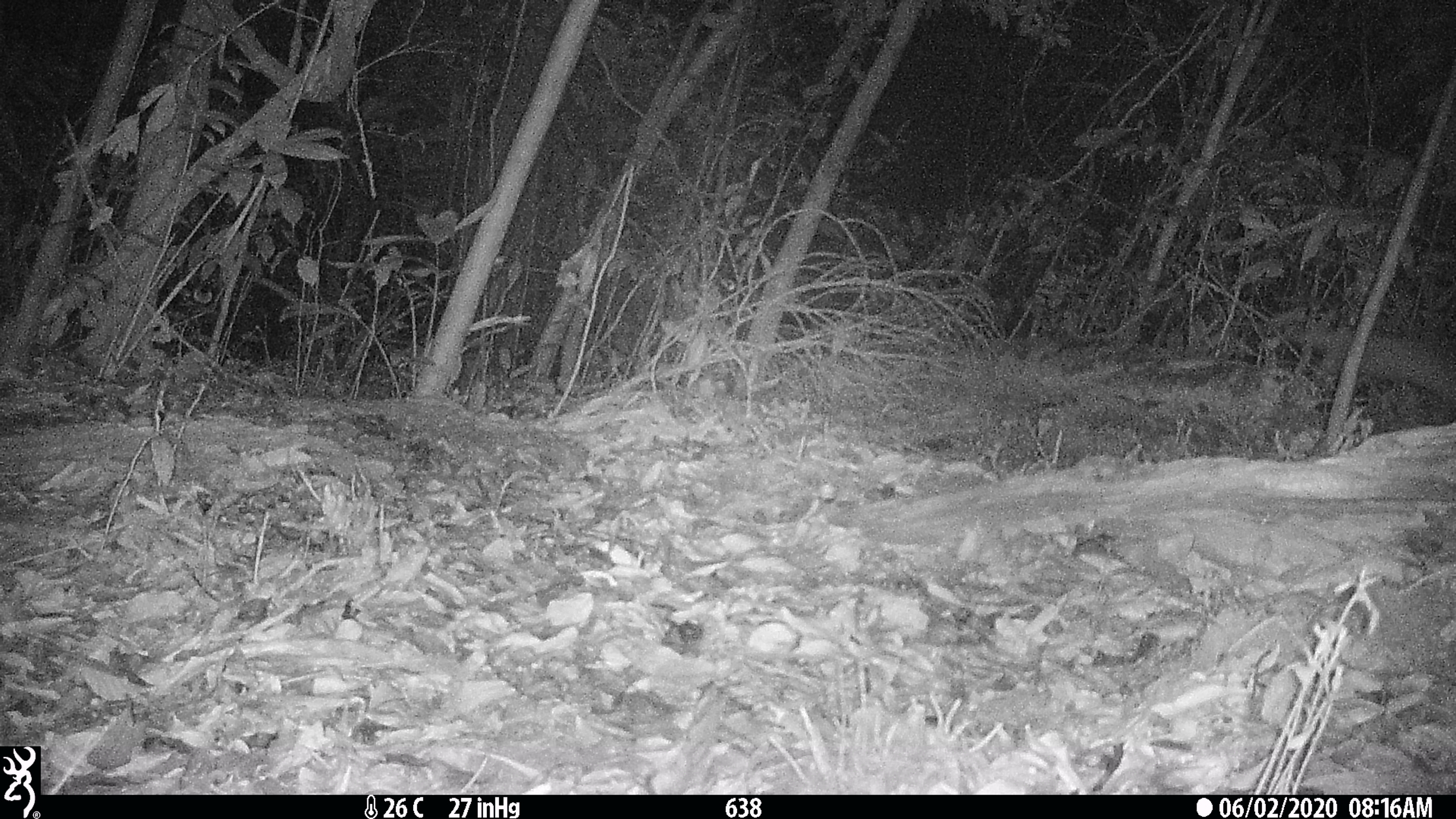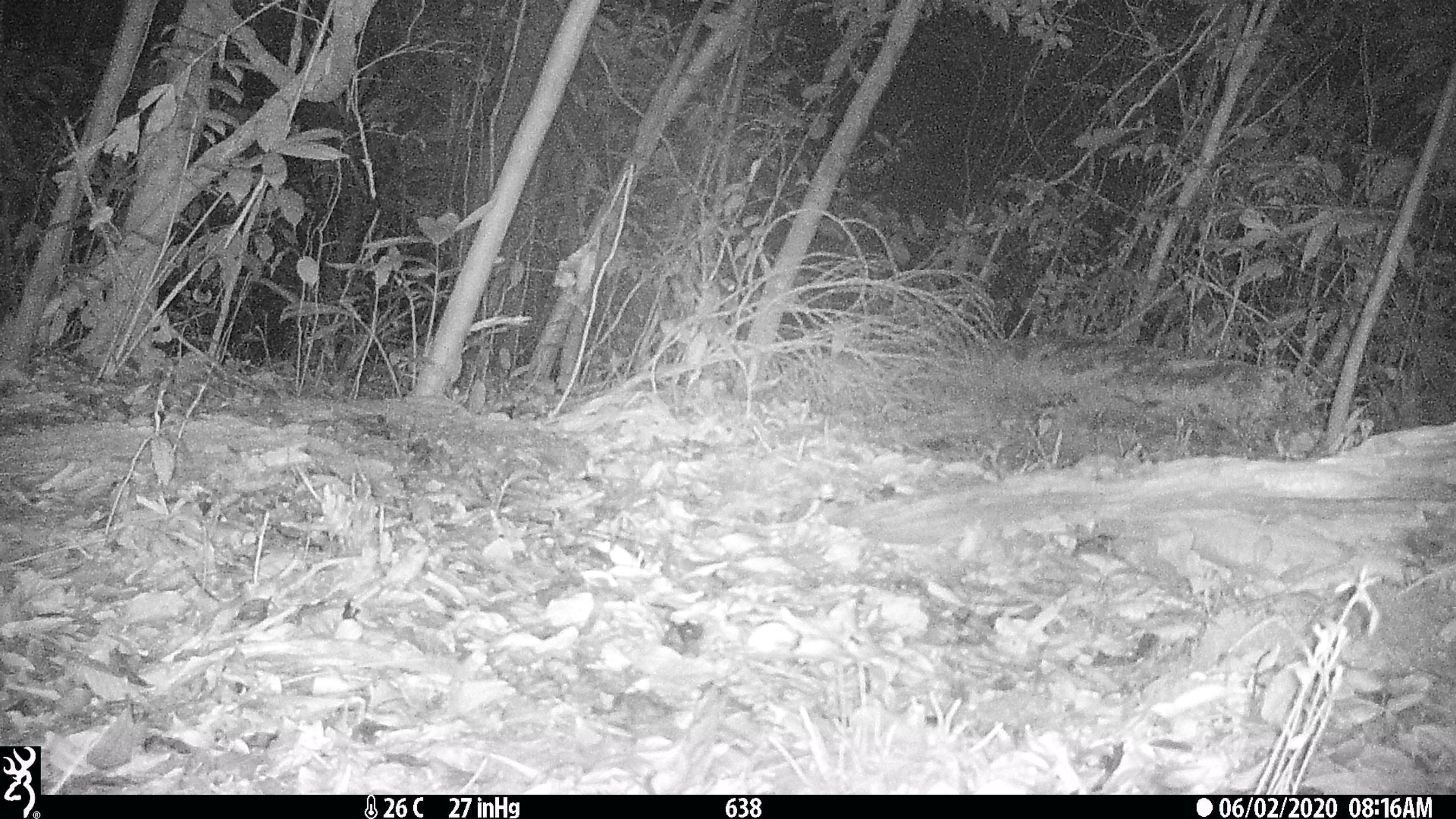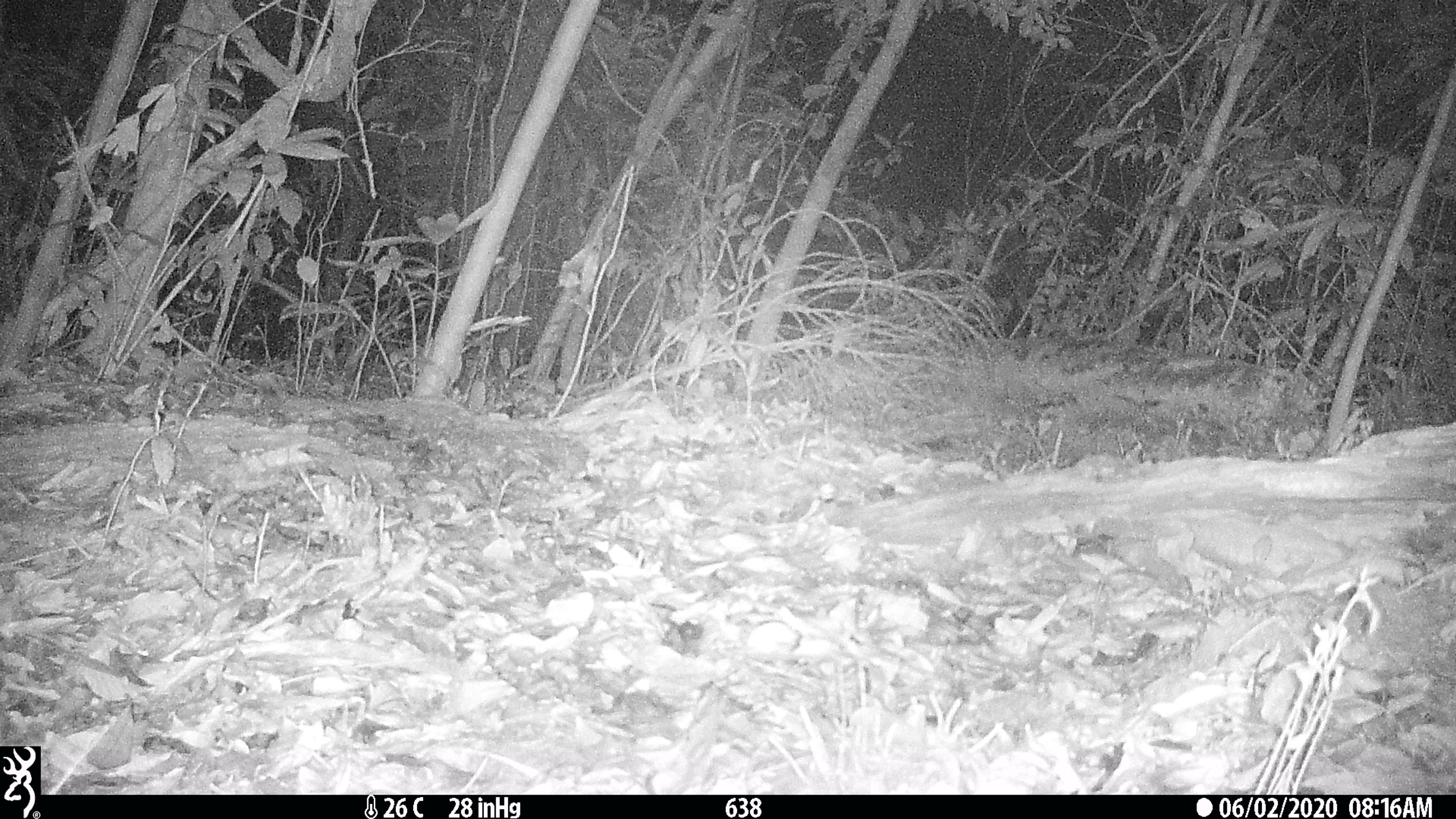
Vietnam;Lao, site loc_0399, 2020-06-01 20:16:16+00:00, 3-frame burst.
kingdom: Animalia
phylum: Chordata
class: Mammalia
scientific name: Mammalia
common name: mammal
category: unidentified small mammal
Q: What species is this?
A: Unidentified small mammal (mammal) (Mammalia).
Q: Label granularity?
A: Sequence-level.